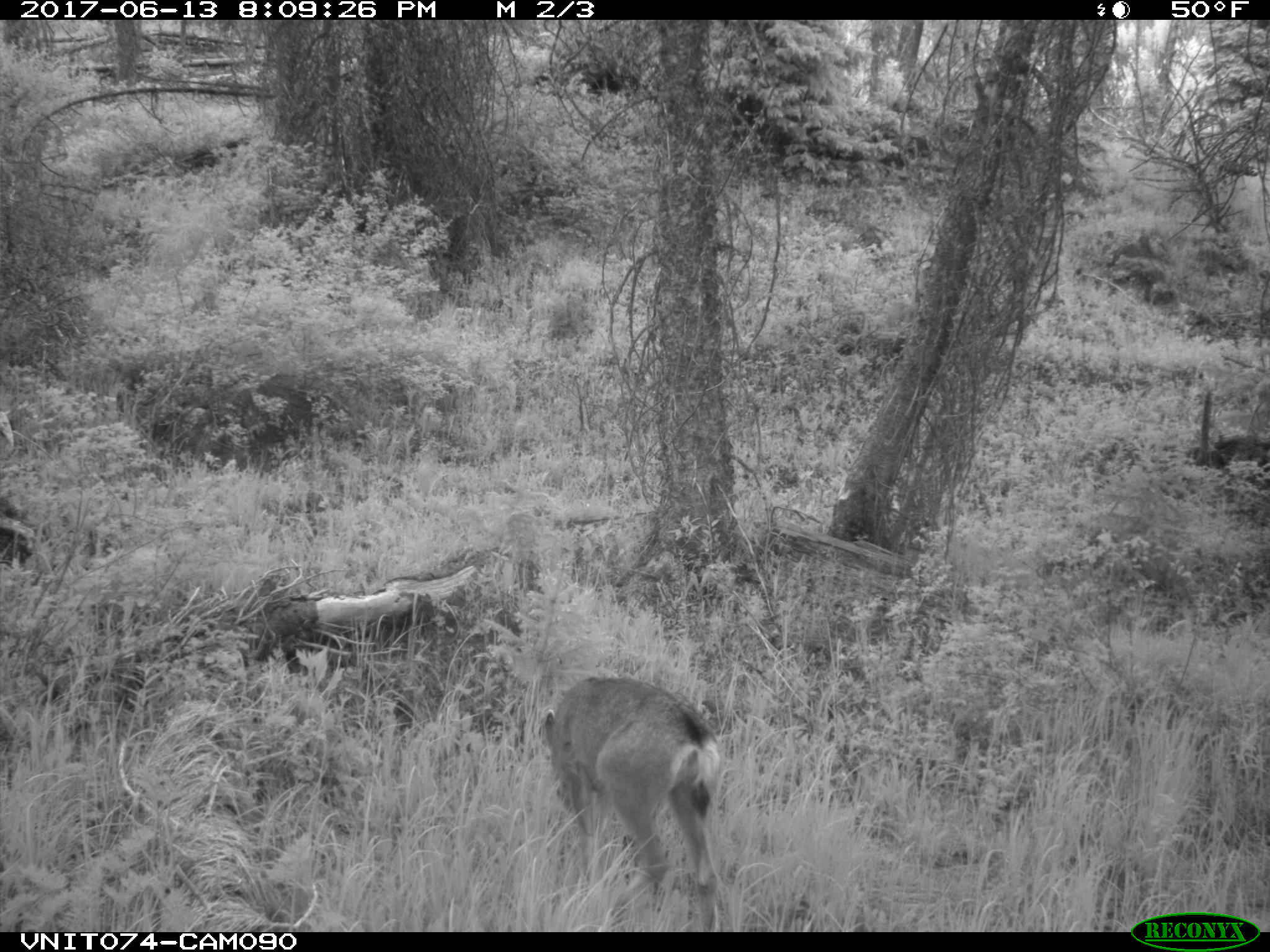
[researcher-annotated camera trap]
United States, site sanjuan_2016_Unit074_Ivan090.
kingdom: Animalia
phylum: Chordata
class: Mammalia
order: Artiodactyla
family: Cervidae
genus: Odocoileus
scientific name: Odocoileus hemionus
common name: mule deer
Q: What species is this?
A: Odocoileus hemionus (mule deer).